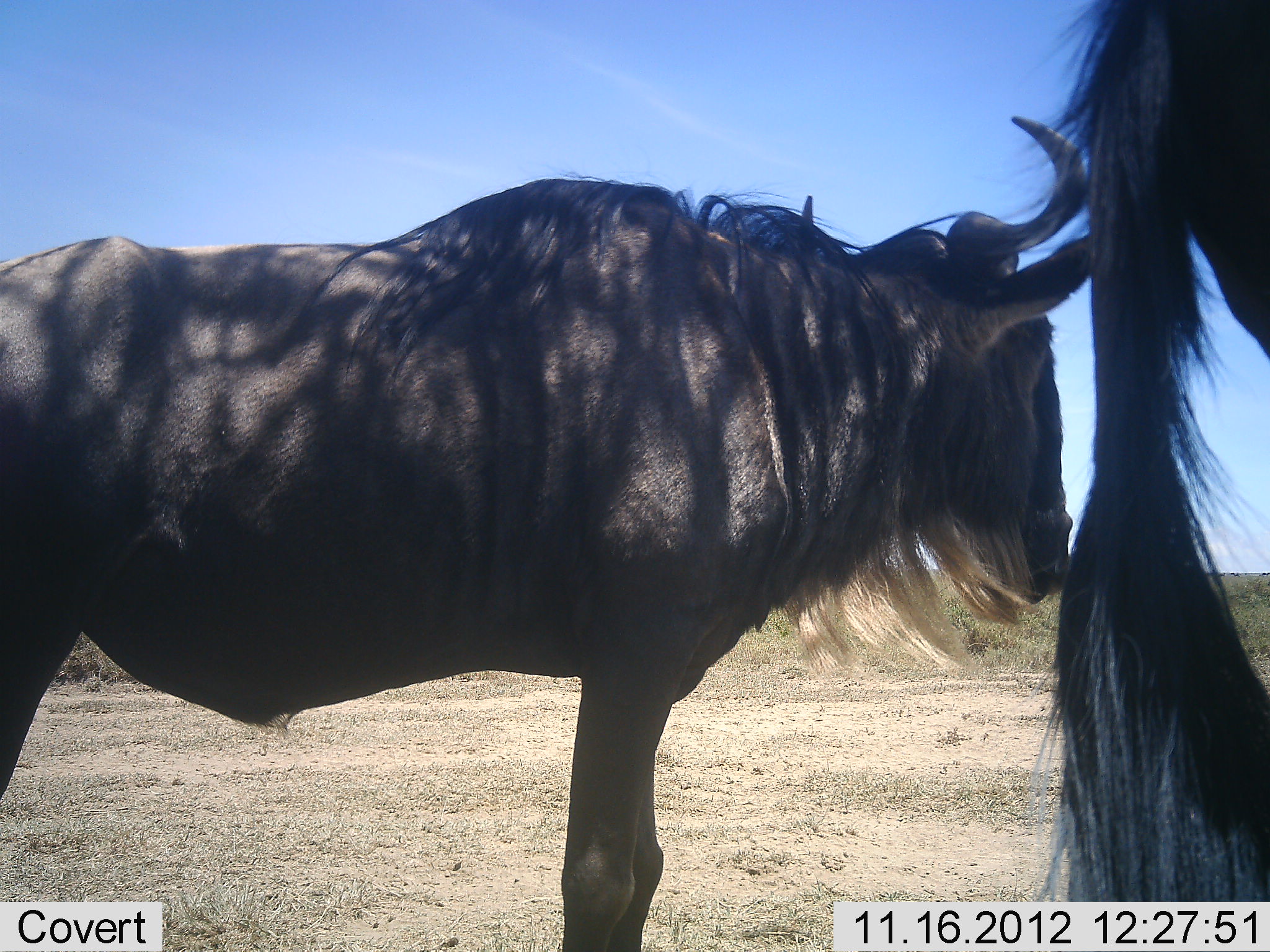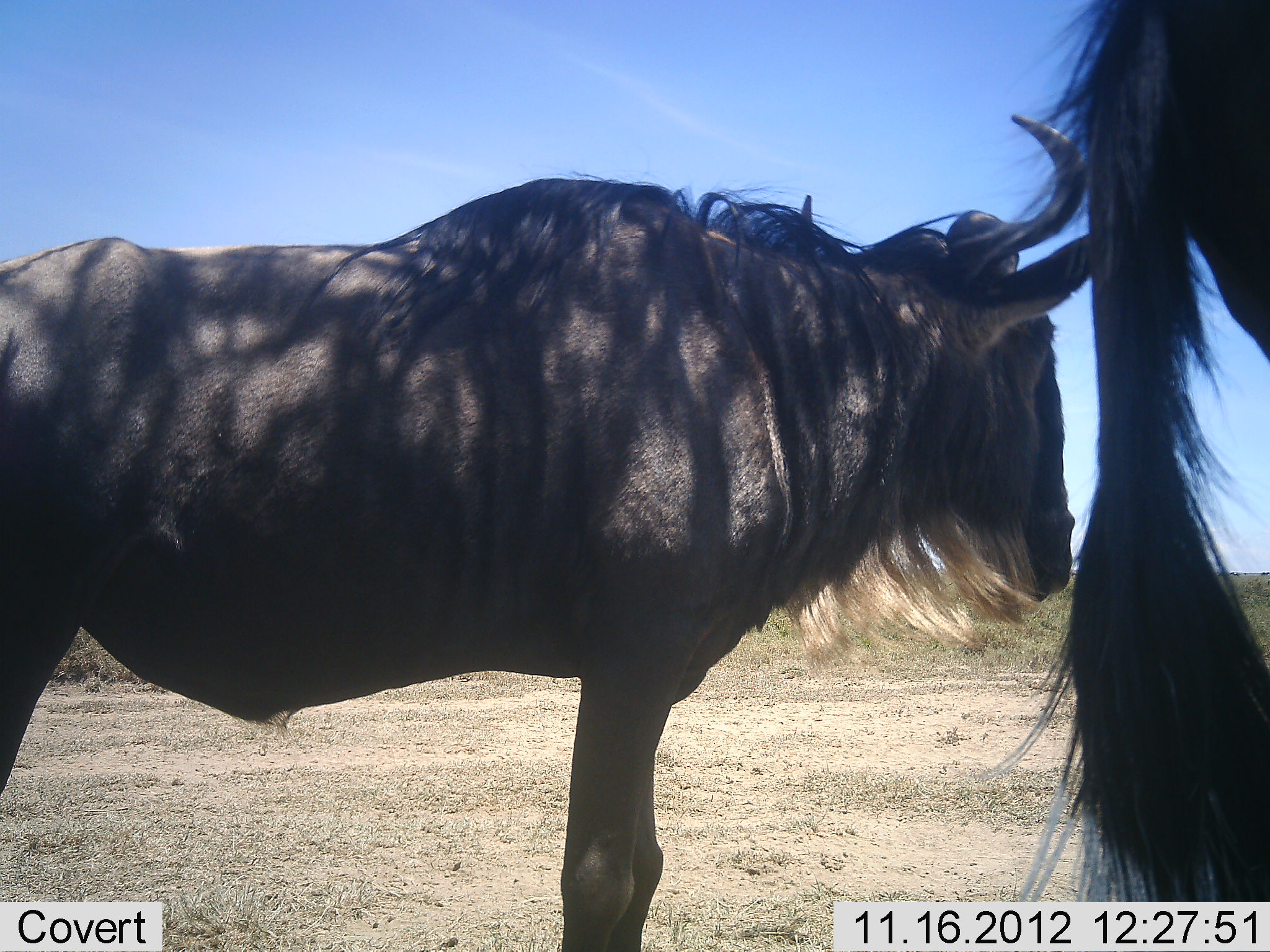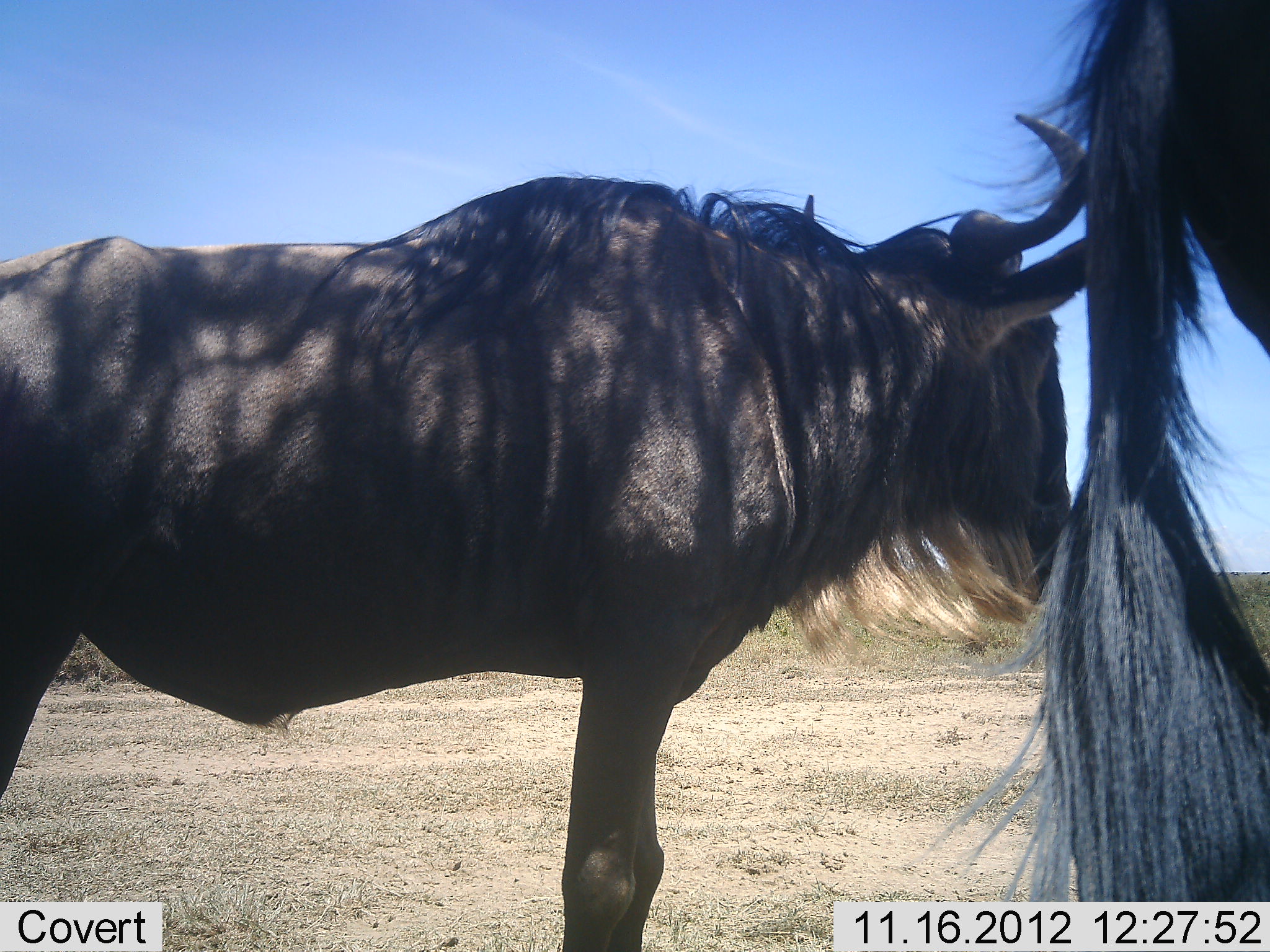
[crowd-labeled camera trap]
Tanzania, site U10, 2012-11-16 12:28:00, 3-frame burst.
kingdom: Animalia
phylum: Chordata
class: Mammalia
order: Artiodactyla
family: Bovidae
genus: Connochaetes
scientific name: Connochaetes taurinus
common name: blue wildebeest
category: wildebeest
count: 2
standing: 100%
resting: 0%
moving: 0%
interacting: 0%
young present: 0%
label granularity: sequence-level